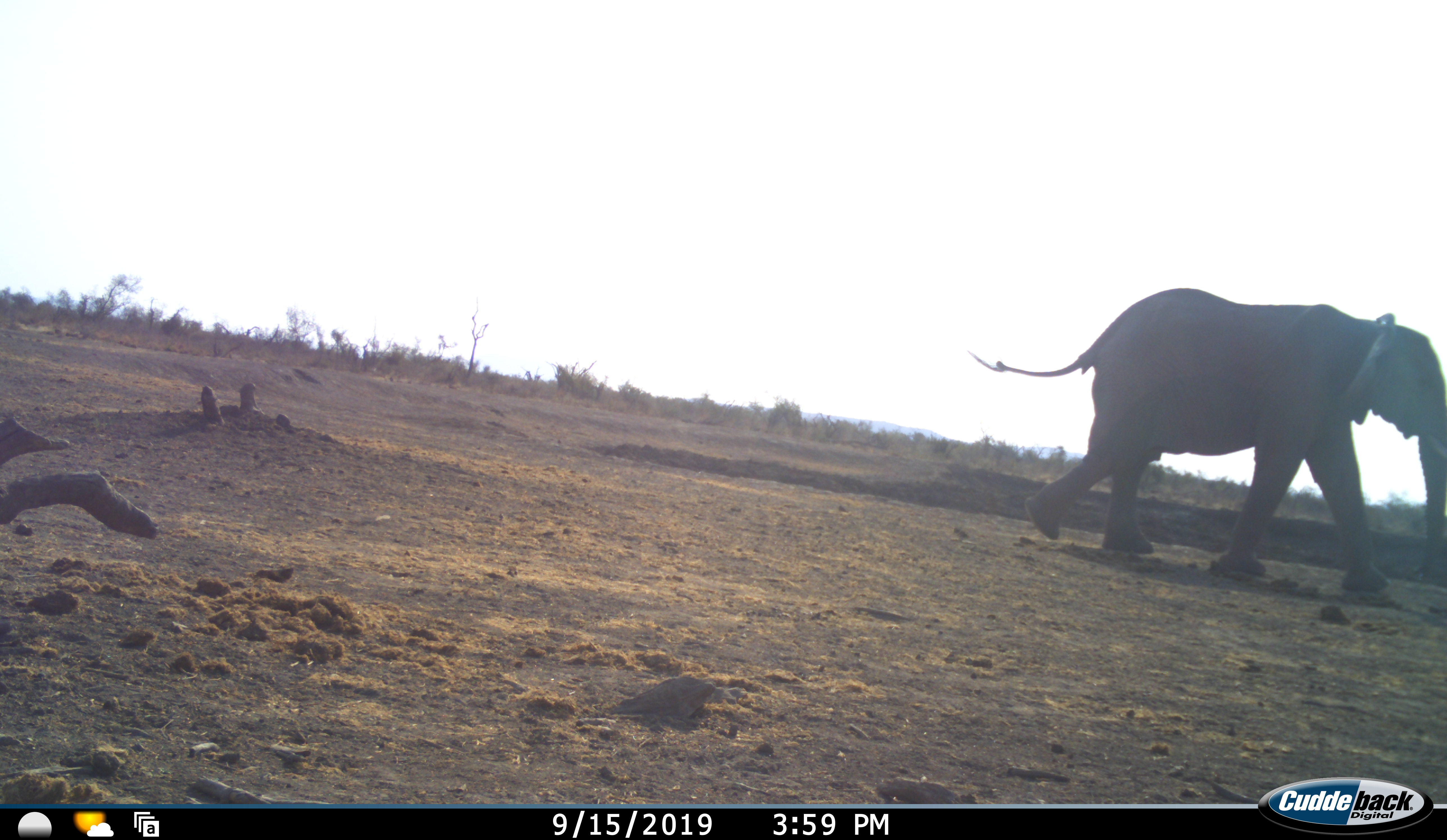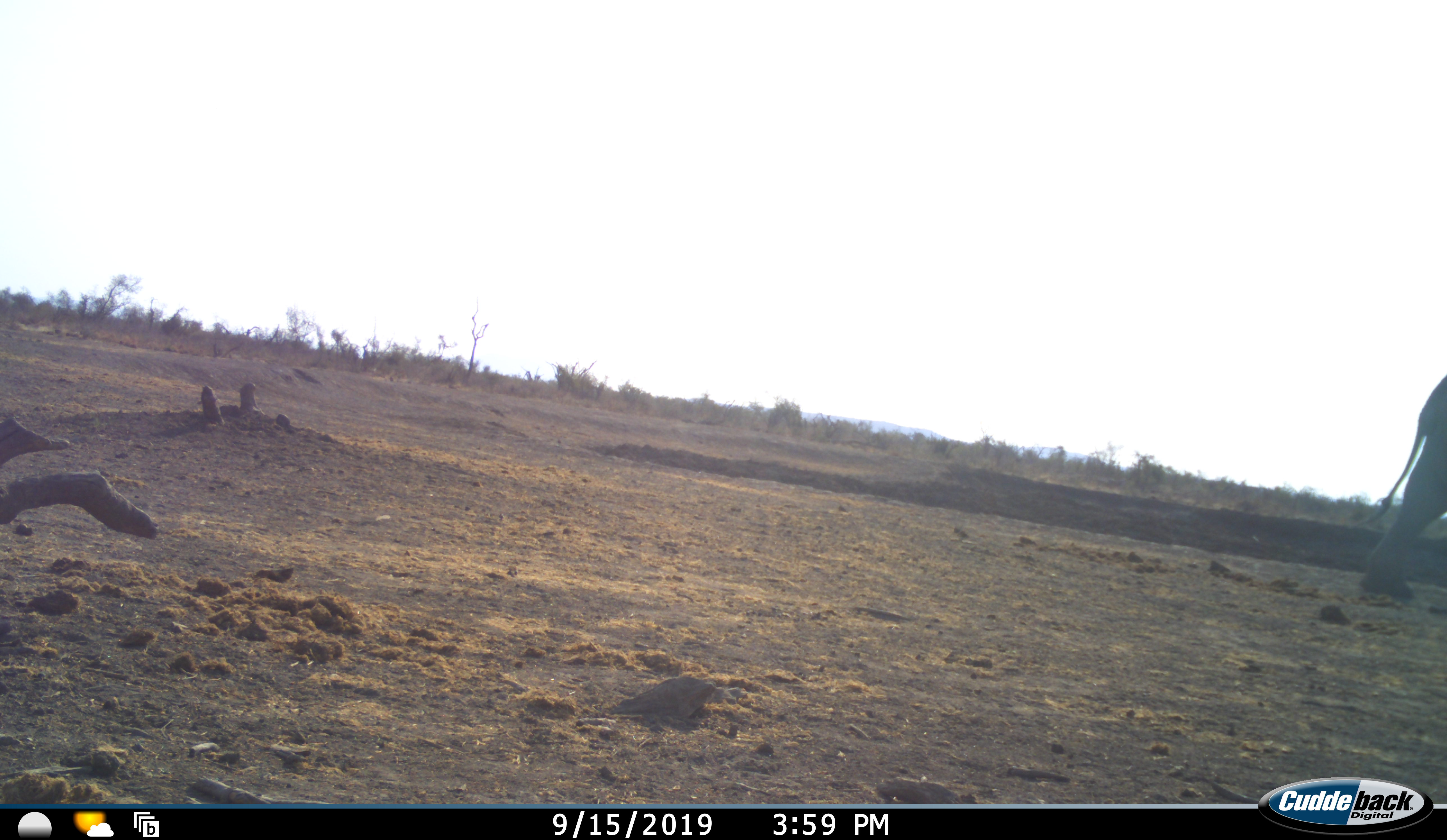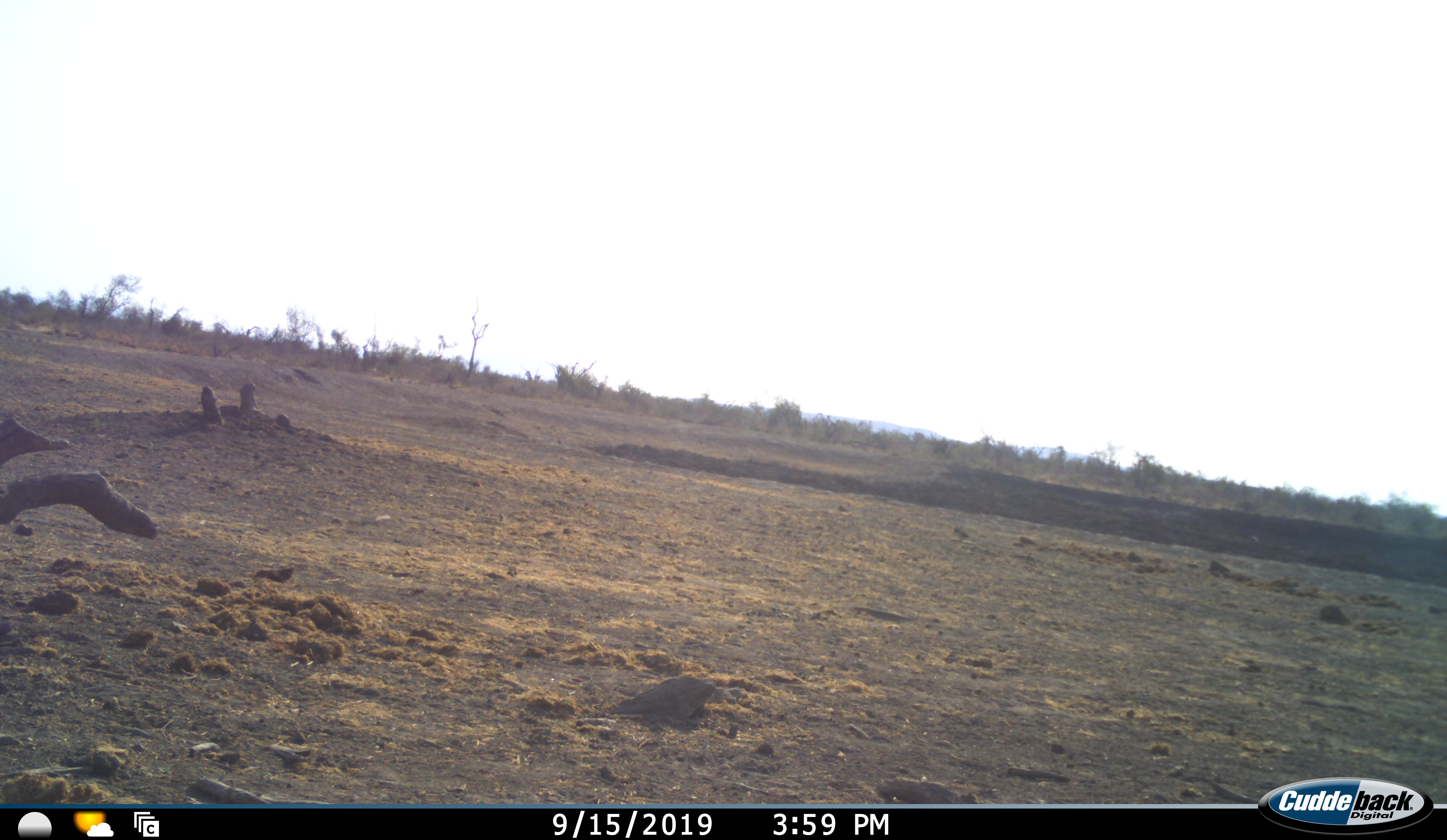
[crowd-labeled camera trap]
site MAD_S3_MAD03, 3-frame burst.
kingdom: Animalia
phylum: Chordata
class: Mammalia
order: Proboscidea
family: Elephantidae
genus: Loxodonta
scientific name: Loxodonta africana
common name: african bush elephant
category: elephant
Elephant (african bush elephant) (Loxodonta africana), count 1. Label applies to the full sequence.